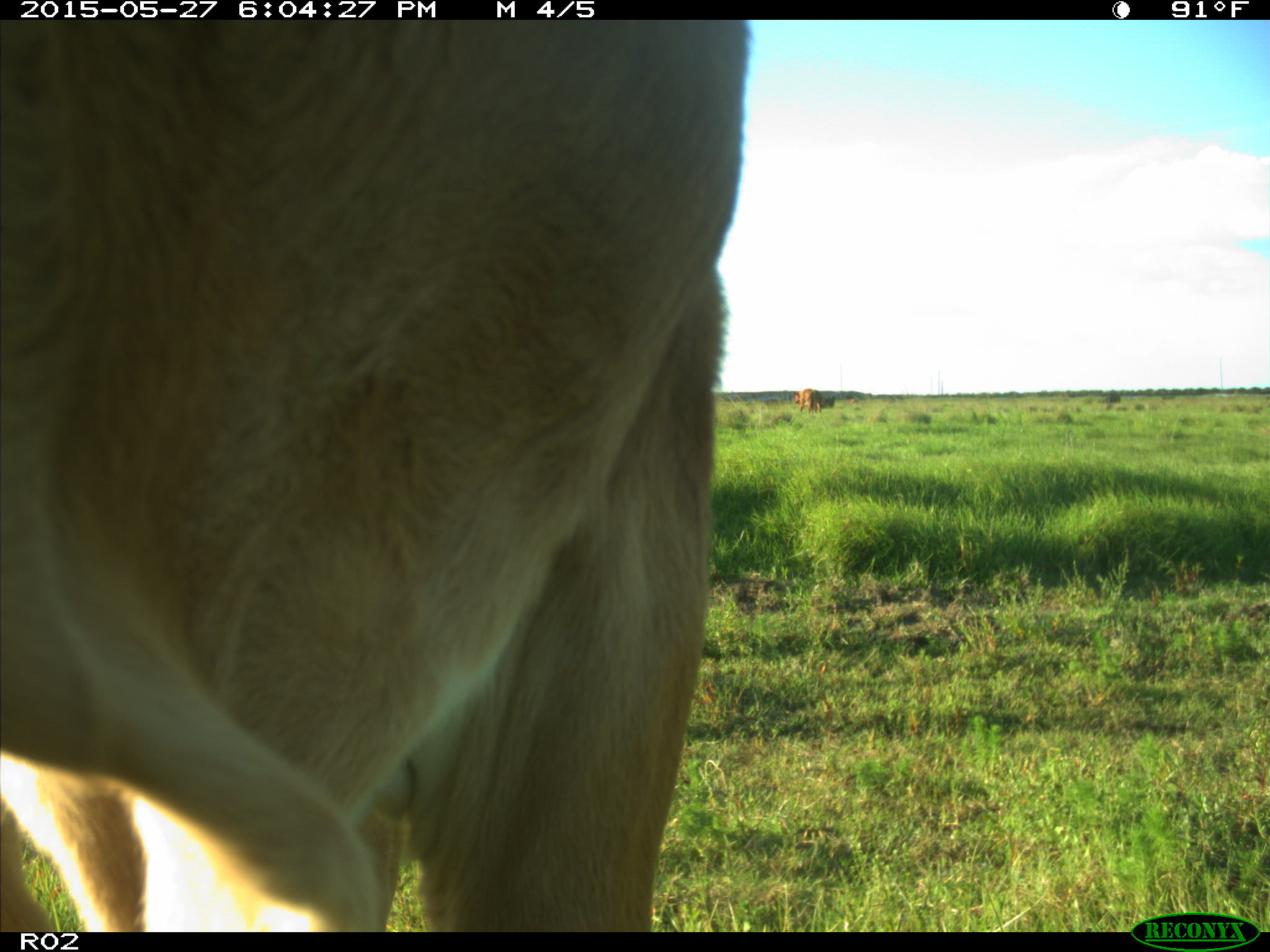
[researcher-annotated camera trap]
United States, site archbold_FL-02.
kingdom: Animalia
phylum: Chordata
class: Mammalia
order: Artiodactyla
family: Bovidae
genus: Bos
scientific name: Bos taurus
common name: domestic cow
Bos taurus (domestic cow).